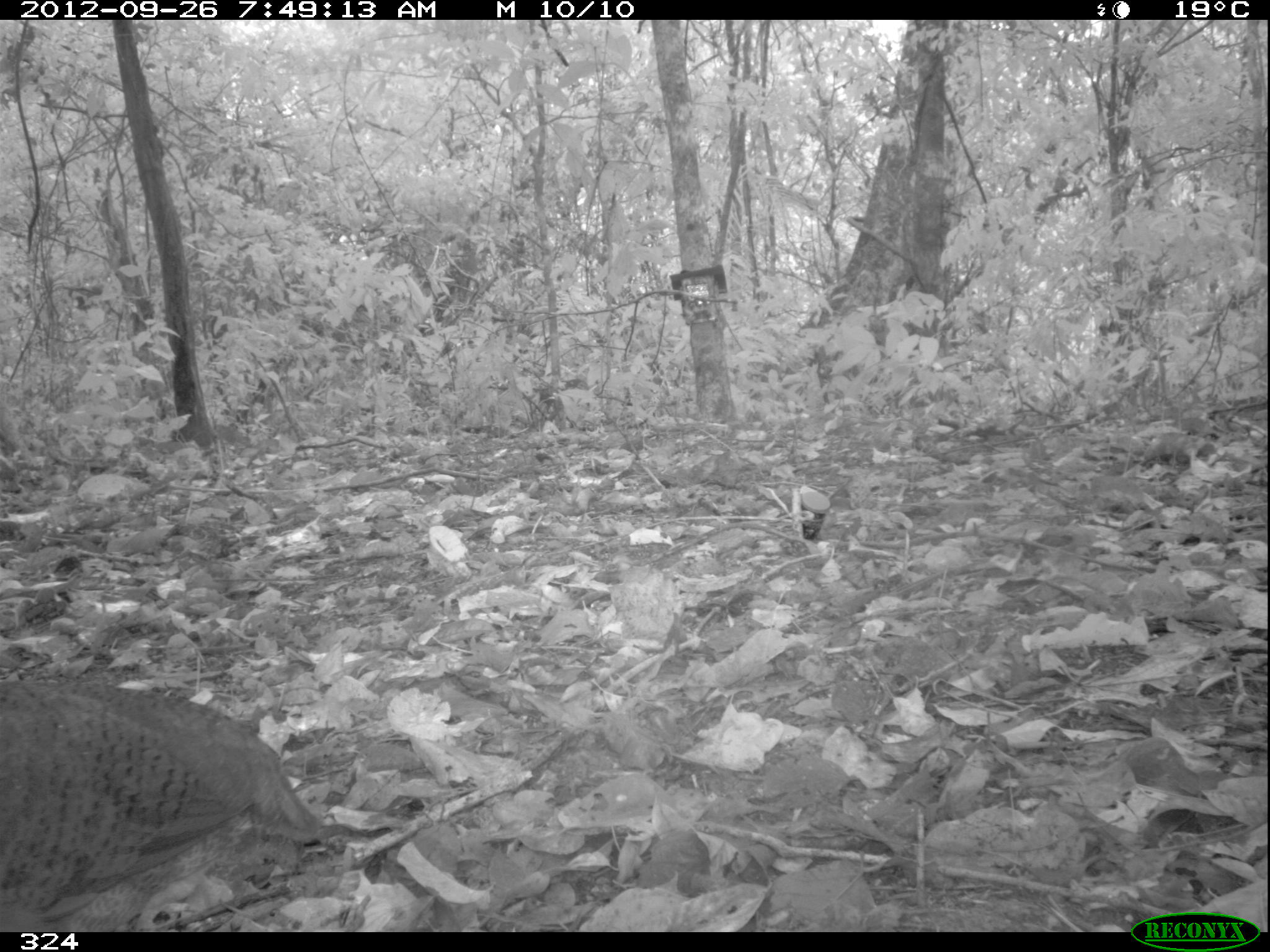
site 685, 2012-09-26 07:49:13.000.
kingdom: Animalia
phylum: Chordata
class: Aves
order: Galliformes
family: Phasianidae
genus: Alectoris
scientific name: Alectoris rufa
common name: red-legged partridge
Alectoris rufa (red-legged partridge).